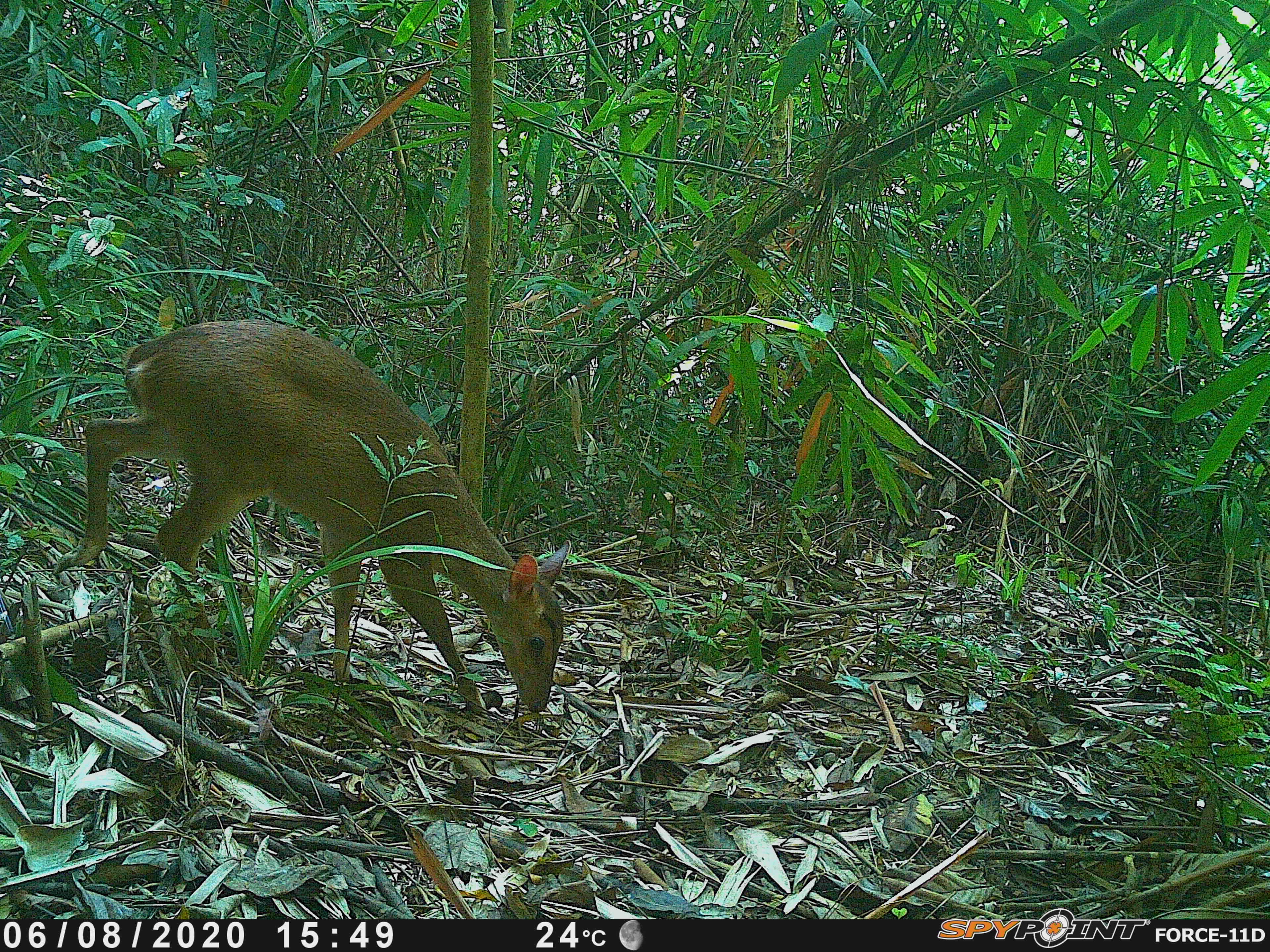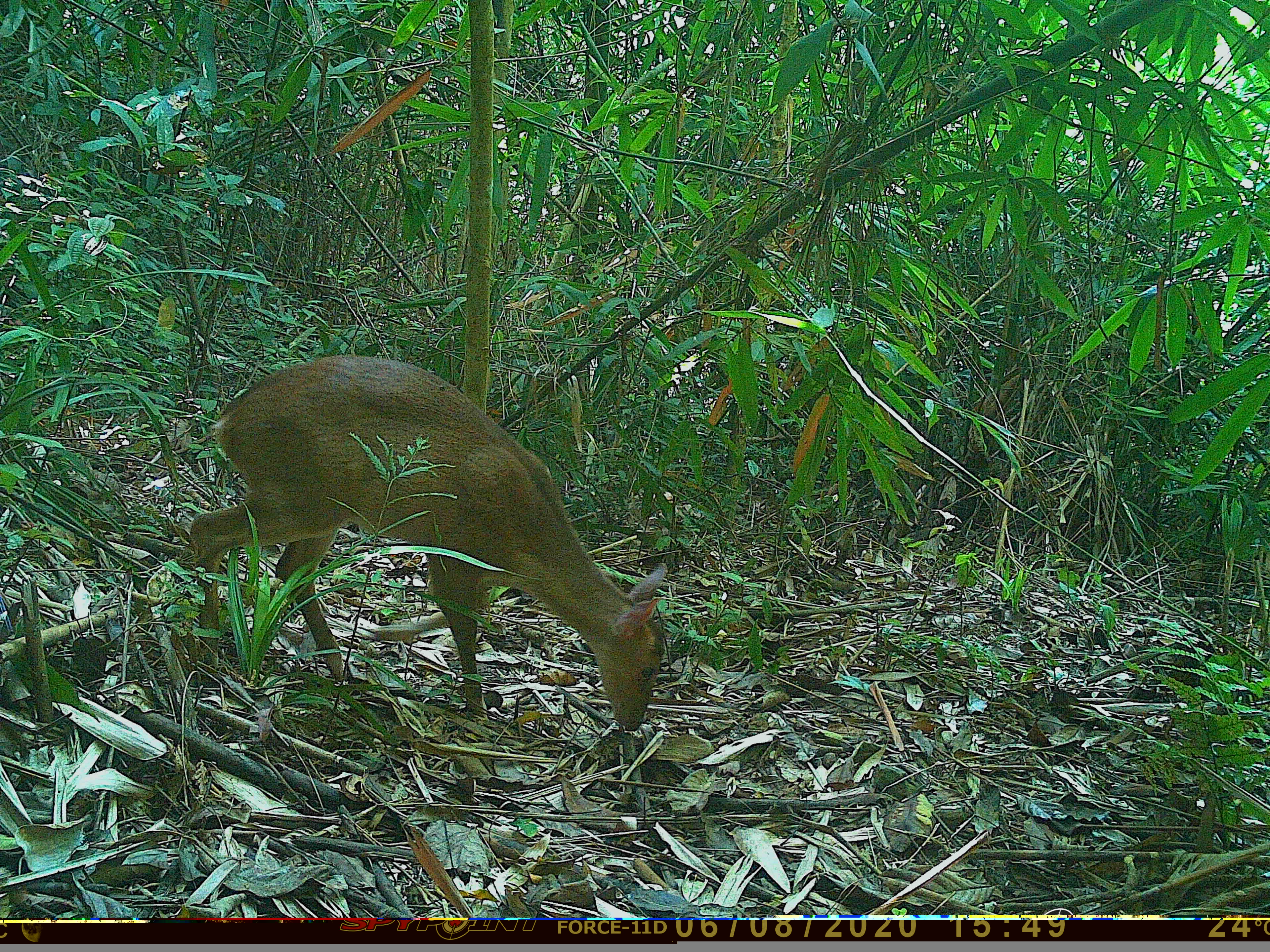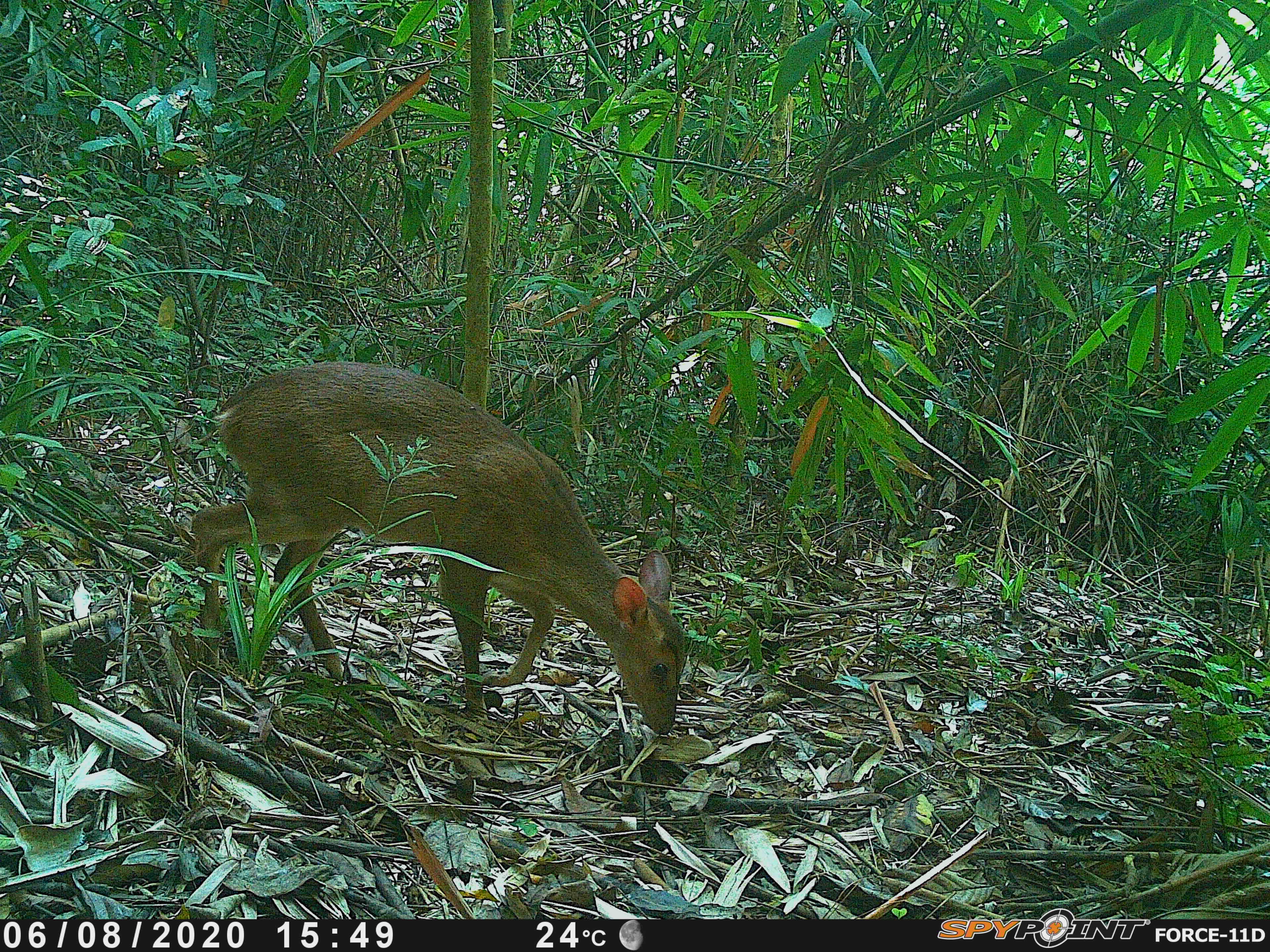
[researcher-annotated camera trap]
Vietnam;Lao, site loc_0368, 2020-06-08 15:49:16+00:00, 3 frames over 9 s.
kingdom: Animalia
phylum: Chordata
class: Mammalia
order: Artiodactyla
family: Cervidae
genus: Muntiacus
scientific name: Muntiacus vuquangensis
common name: large-antlered muntjac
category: large antlered muntjac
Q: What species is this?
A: Large antlered muntjac (large-antlered muntjac) (Muntiacus vuquangensis).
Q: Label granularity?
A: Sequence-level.